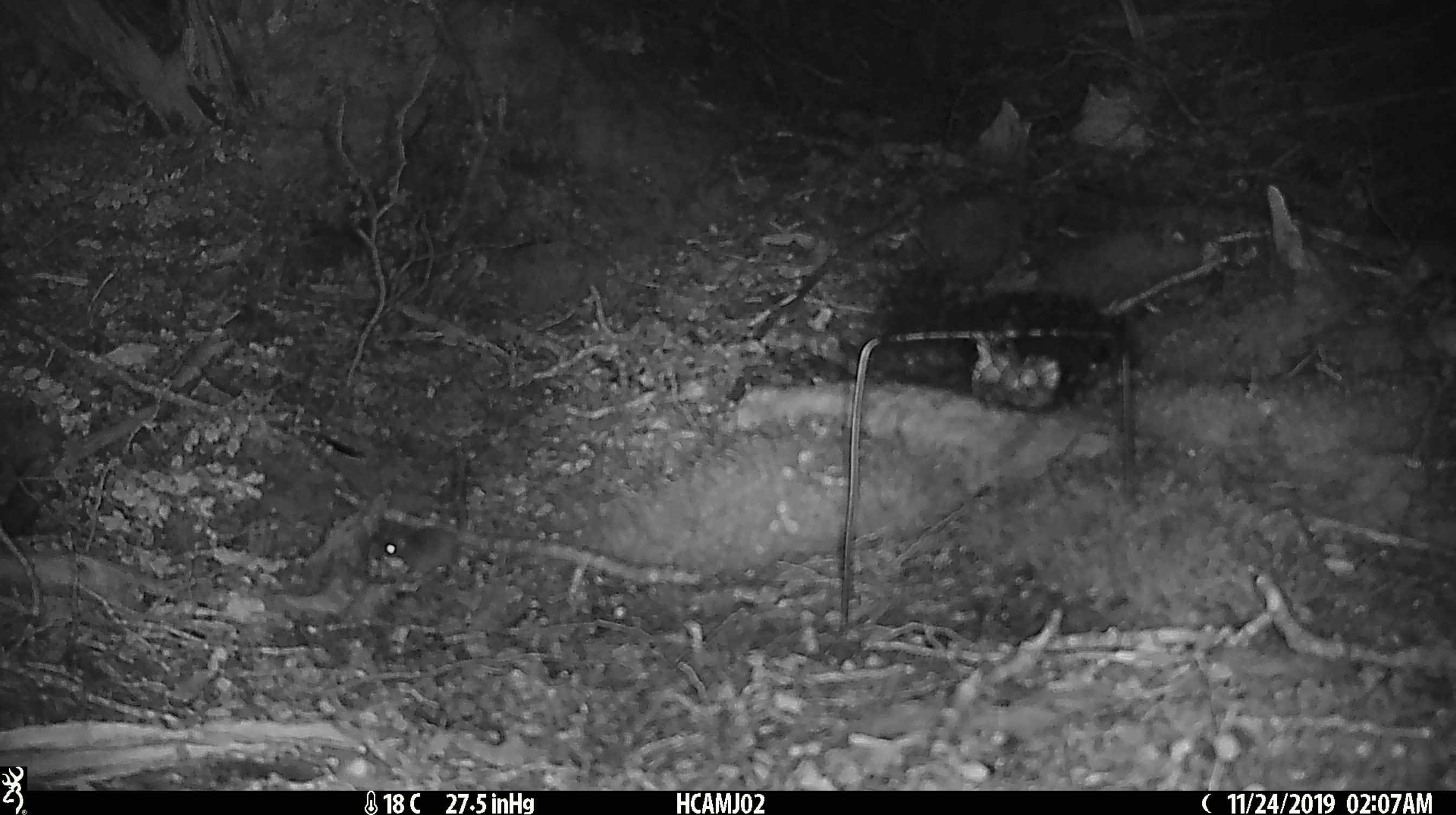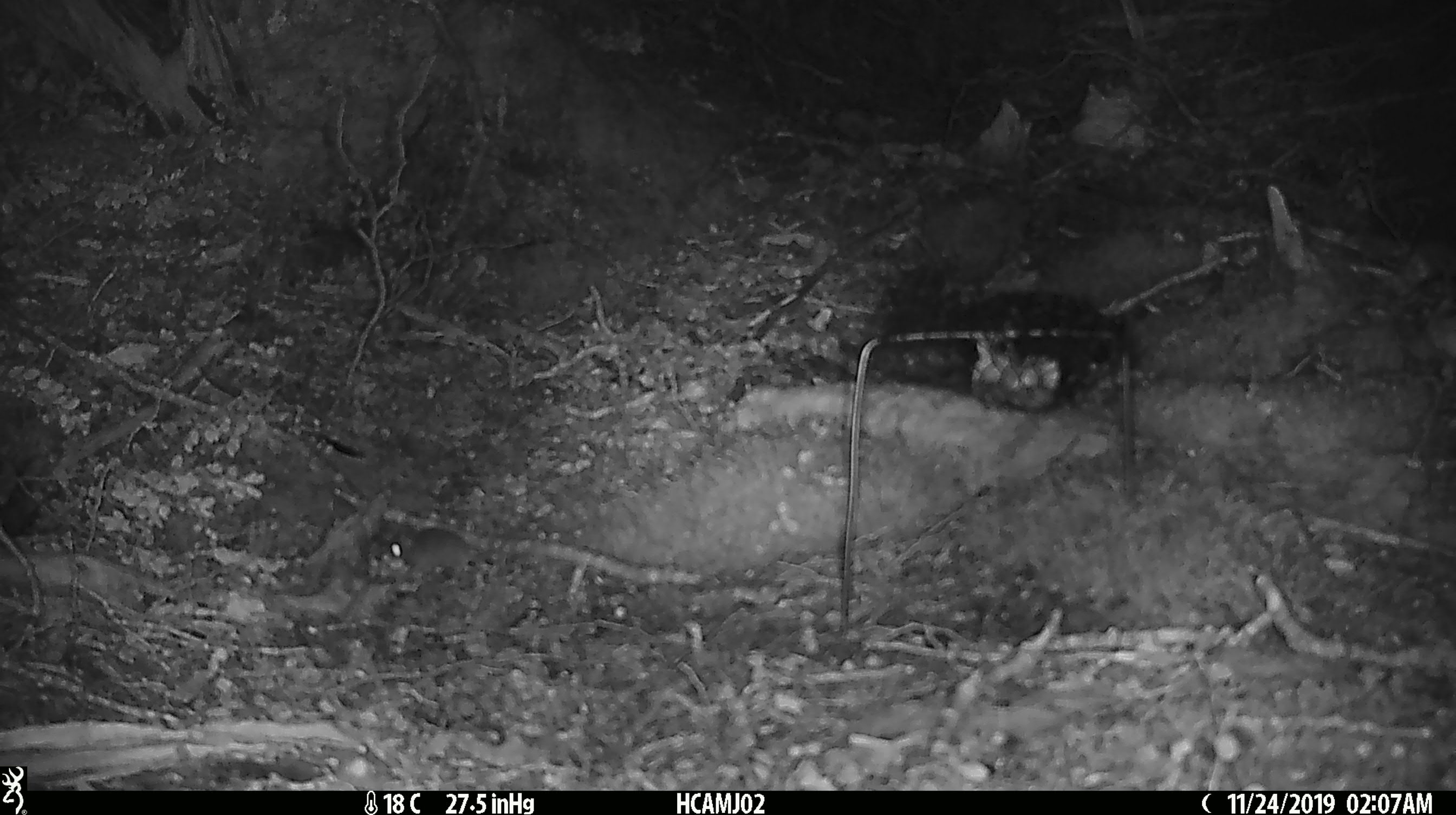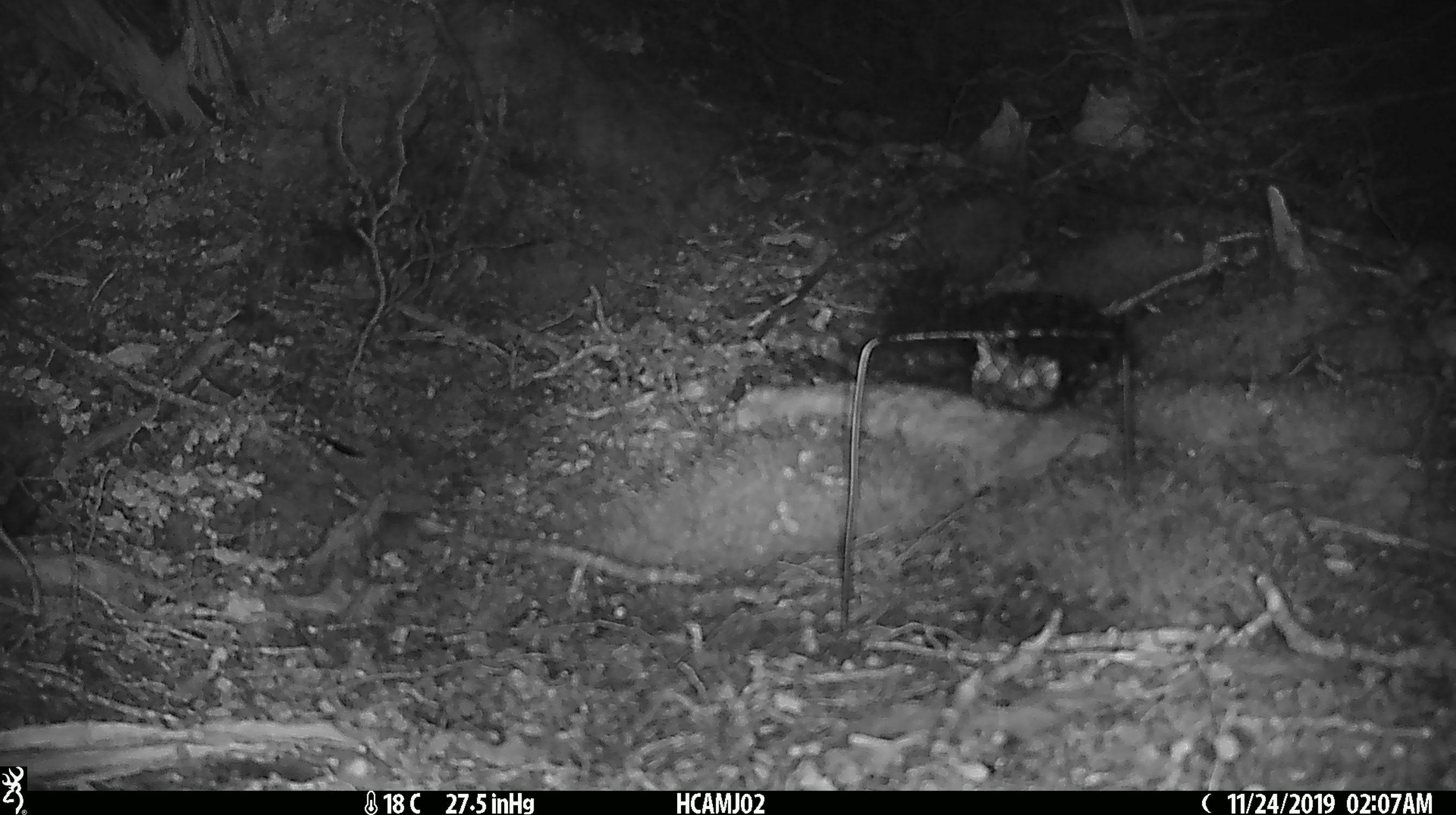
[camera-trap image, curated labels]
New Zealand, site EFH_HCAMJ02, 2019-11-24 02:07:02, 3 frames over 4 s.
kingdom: Animalia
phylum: Chordata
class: Mammalia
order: Rodentia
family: Muridae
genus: Mus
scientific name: Mus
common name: mouse